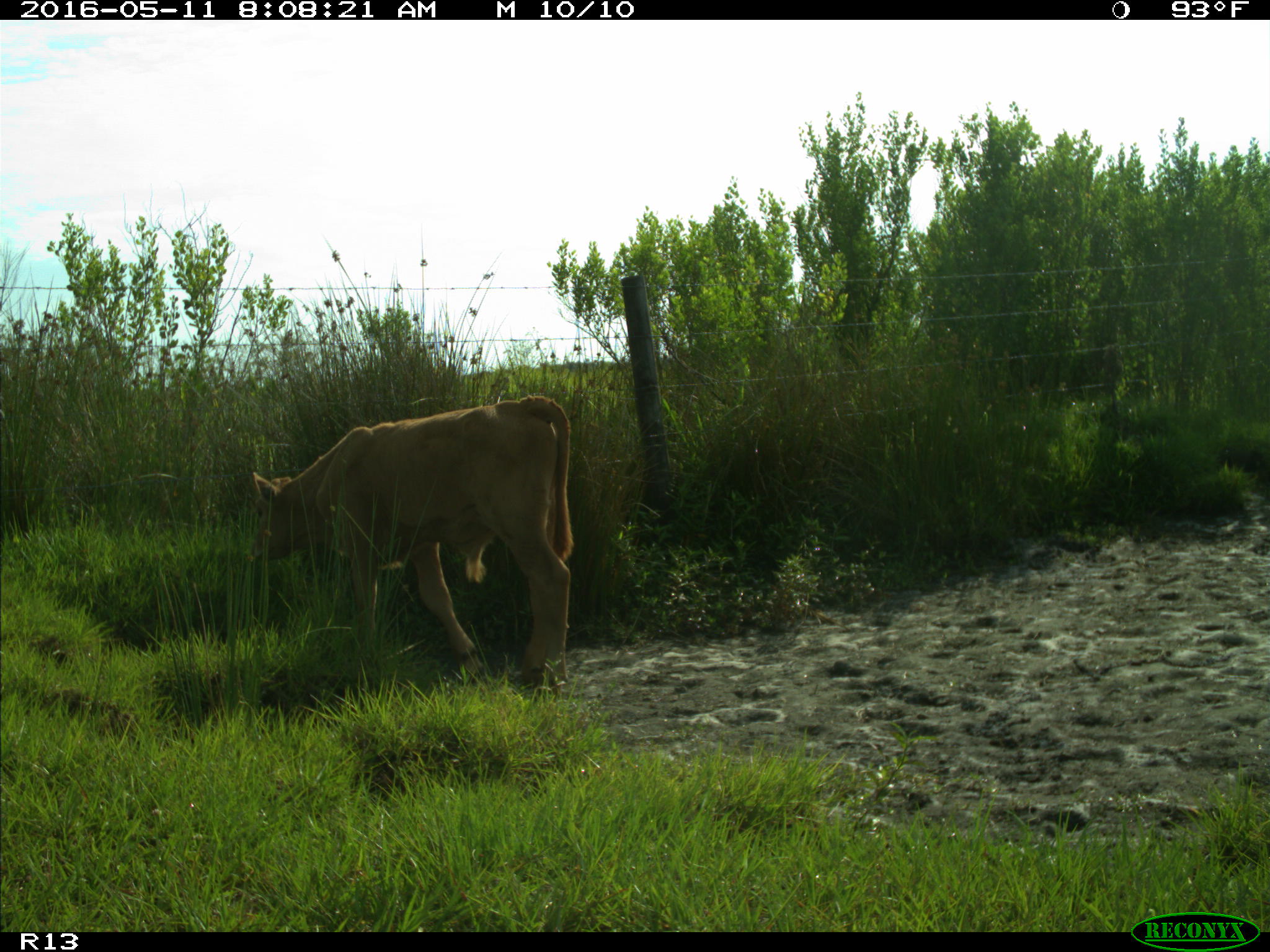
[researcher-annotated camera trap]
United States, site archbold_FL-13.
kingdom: Animalia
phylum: Chordata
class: Mammalia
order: Artiodactyla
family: Bovidae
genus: Bos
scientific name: Bos taurus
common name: domestic cow